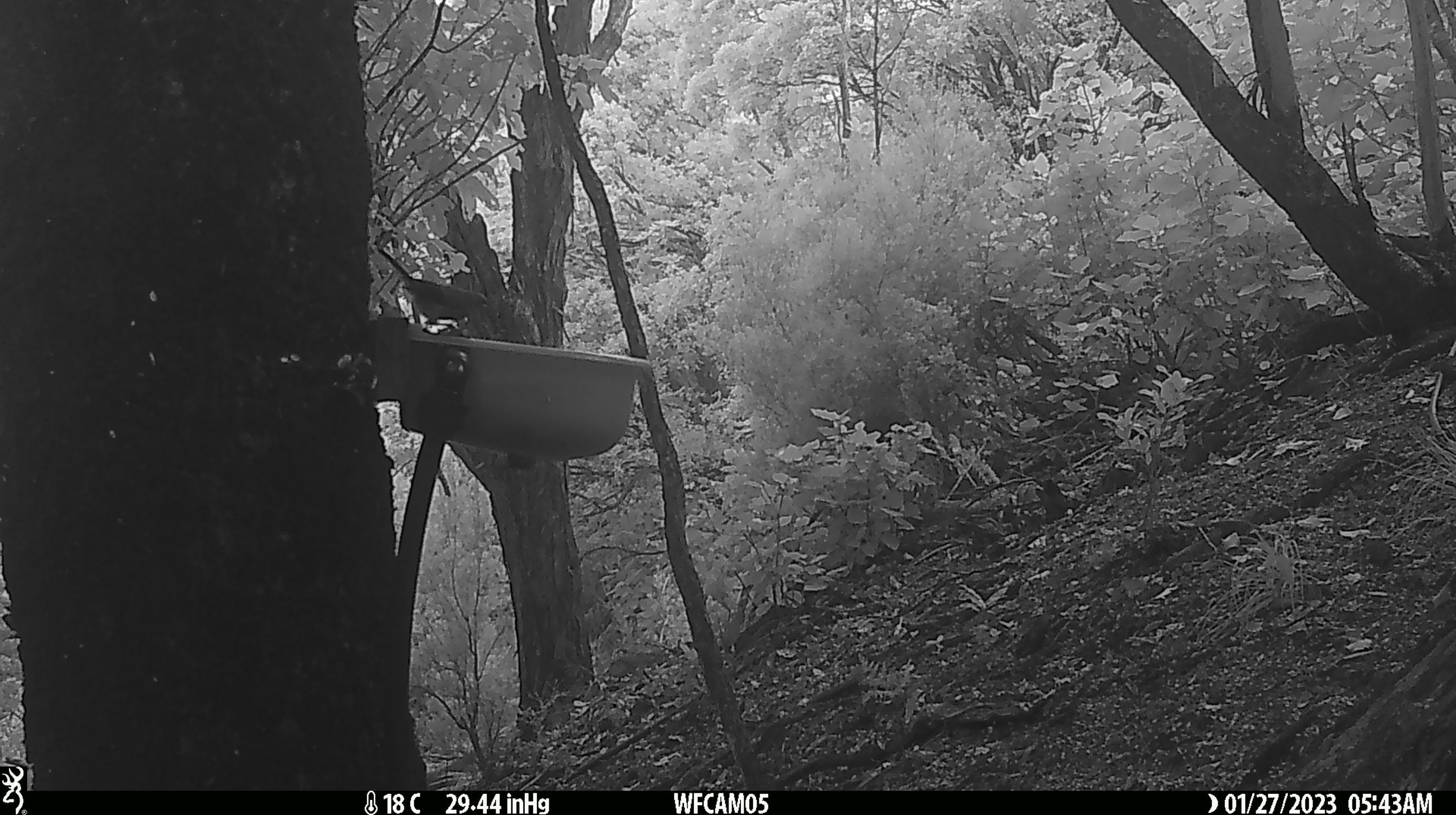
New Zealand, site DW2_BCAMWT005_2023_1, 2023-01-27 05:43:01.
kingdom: Animalia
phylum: Chordata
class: Aves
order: Passeriformes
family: Meliphagidae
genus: Anthornis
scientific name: Anthornis melanura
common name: new zealand bellbird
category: bellbird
Bellbird (new zealand bellbird) (Anthornis melanura).